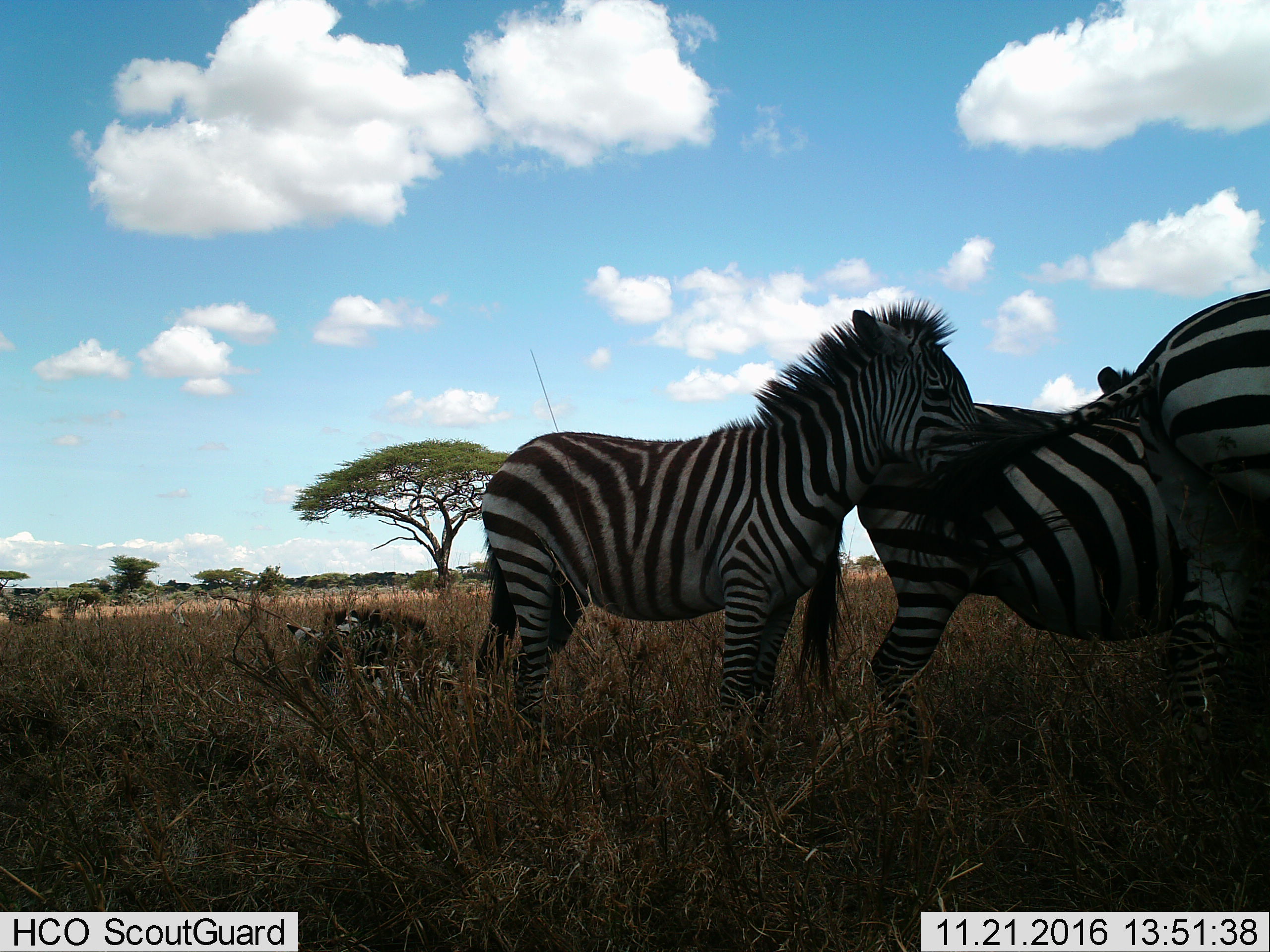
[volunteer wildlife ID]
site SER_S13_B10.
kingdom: Animalia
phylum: Chordata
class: Mammalia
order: Perissodactyla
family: Equidae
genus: Equus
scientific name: Equus quagga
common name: plains zebra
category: zebraplains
Zebraplains (plains zebra) (Equus quagga), count 4. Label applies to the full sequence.